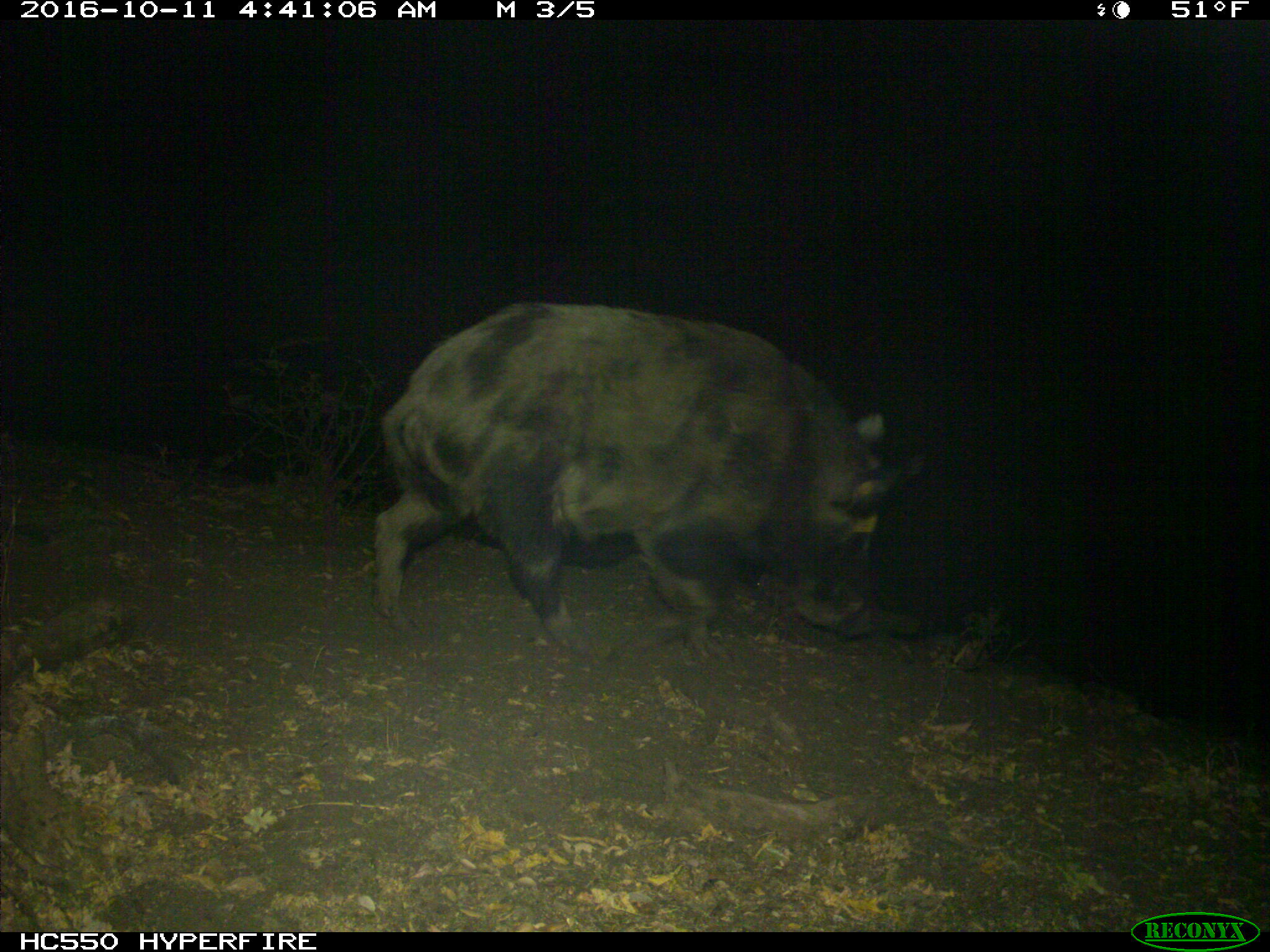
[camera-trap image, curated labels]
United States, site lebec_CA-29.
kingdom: Animalia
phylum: Chordata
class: Mammalia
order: Artiodactyla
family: Suidae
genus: Sus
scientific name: Sus scrofa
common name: wild boar